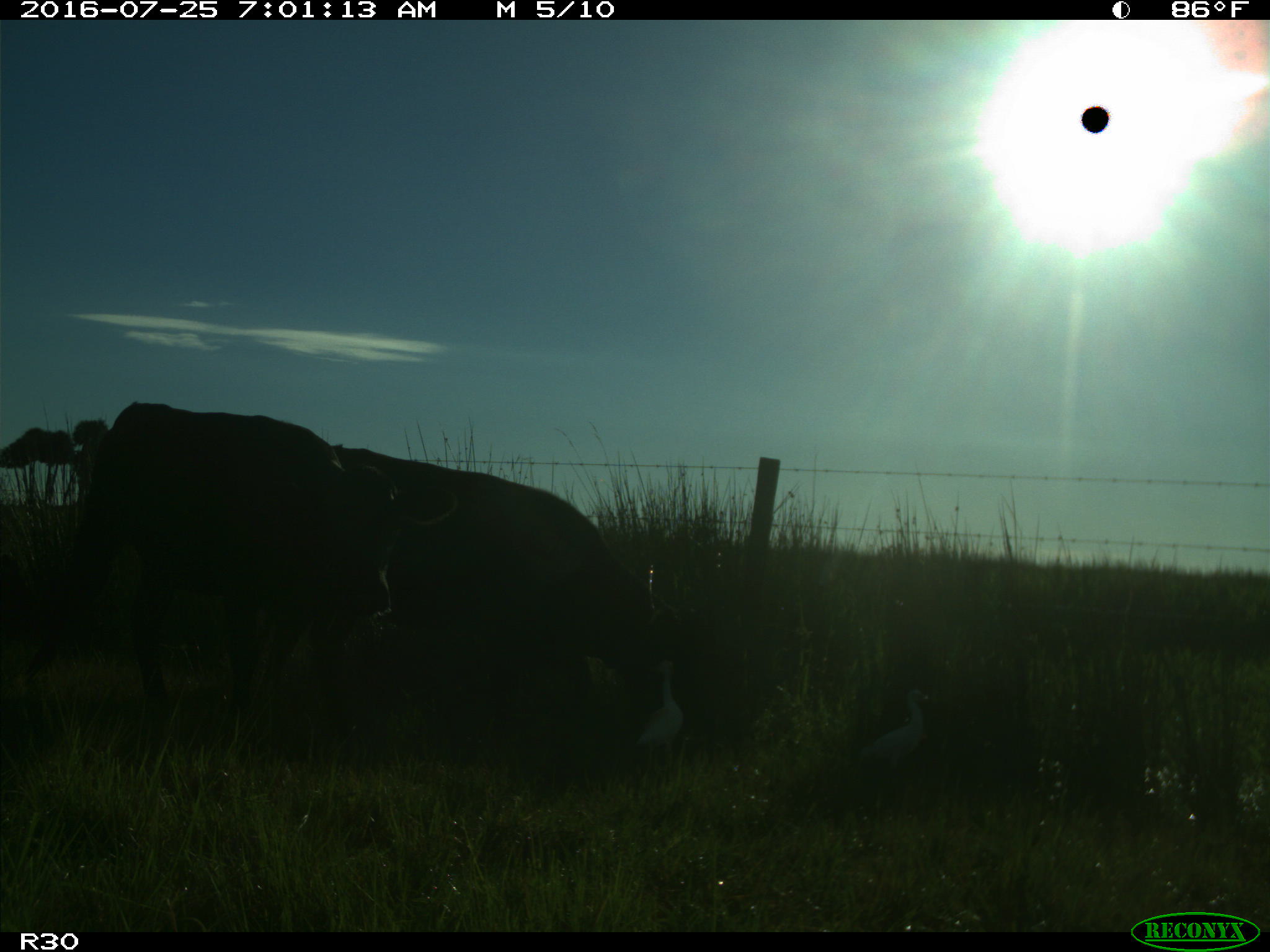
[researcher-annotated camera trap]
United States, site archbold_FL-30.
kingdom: Animalia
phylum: Chordata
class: Mammalia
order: Artiodactyla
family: Bovidae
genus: Bos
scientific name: Bos taurus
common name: domestic cow